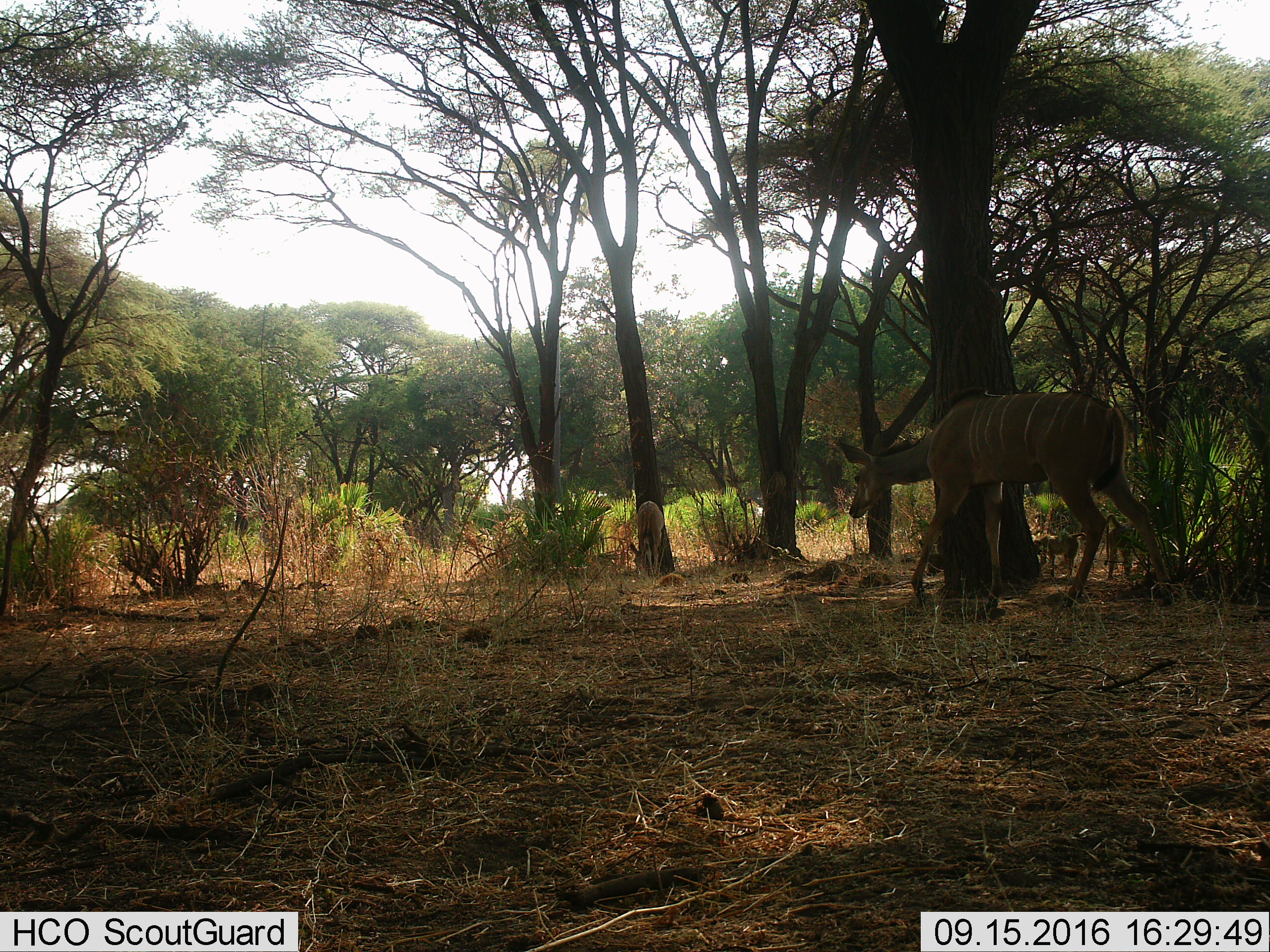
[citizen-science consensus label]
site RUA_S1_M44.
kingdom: Animalia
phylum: Chordata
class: Mammalia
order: Primates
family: Cercopithecidae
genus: Papio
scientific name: Papio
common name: baboon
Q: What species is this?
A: Baboon (Papio).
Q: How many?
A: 2.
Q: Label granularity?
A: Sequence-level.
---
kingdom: Animalia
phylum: Chordata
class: Mammalia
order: Artiodactyla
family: Bovidae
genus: Tragelaphus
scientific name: Tragelaphus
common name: kudu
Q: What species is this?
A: Kudu (Tragelaphus).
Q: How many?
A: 2.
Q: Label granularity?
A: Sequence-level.